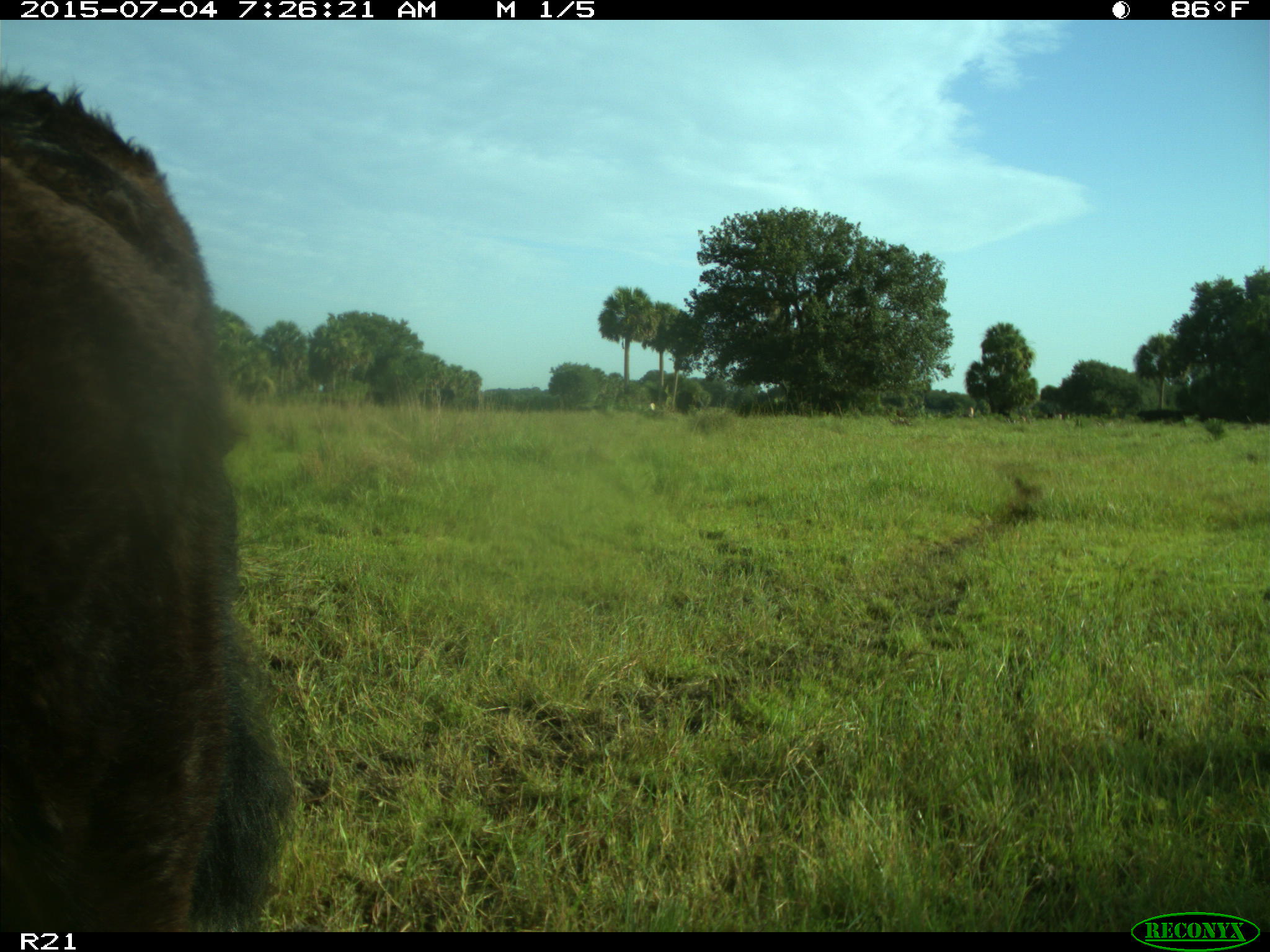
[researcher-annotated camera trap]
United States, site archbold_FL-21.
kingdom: Animalia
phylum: Chordata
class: Mammalia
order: Artiodactyla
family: Bovidae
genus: Bos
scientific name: Bos taurus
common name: domestic cow